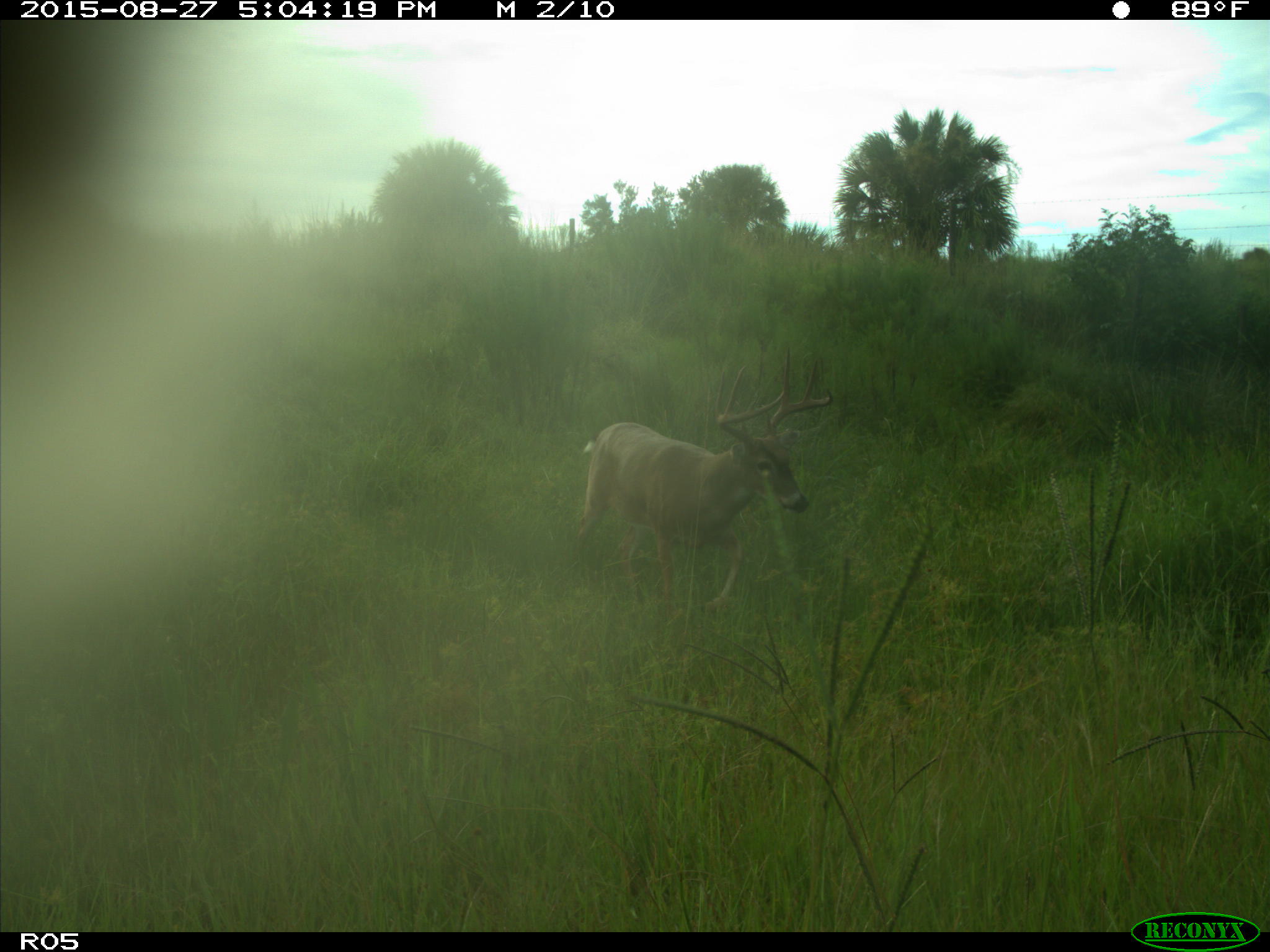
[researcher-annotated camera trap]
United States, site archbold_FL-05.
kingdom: Animalia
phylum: Chordata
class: Mammalia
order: Artiodactyla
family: Cervidae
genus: Odocoileus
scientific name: Odocoileus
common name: deer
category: unidentified deer